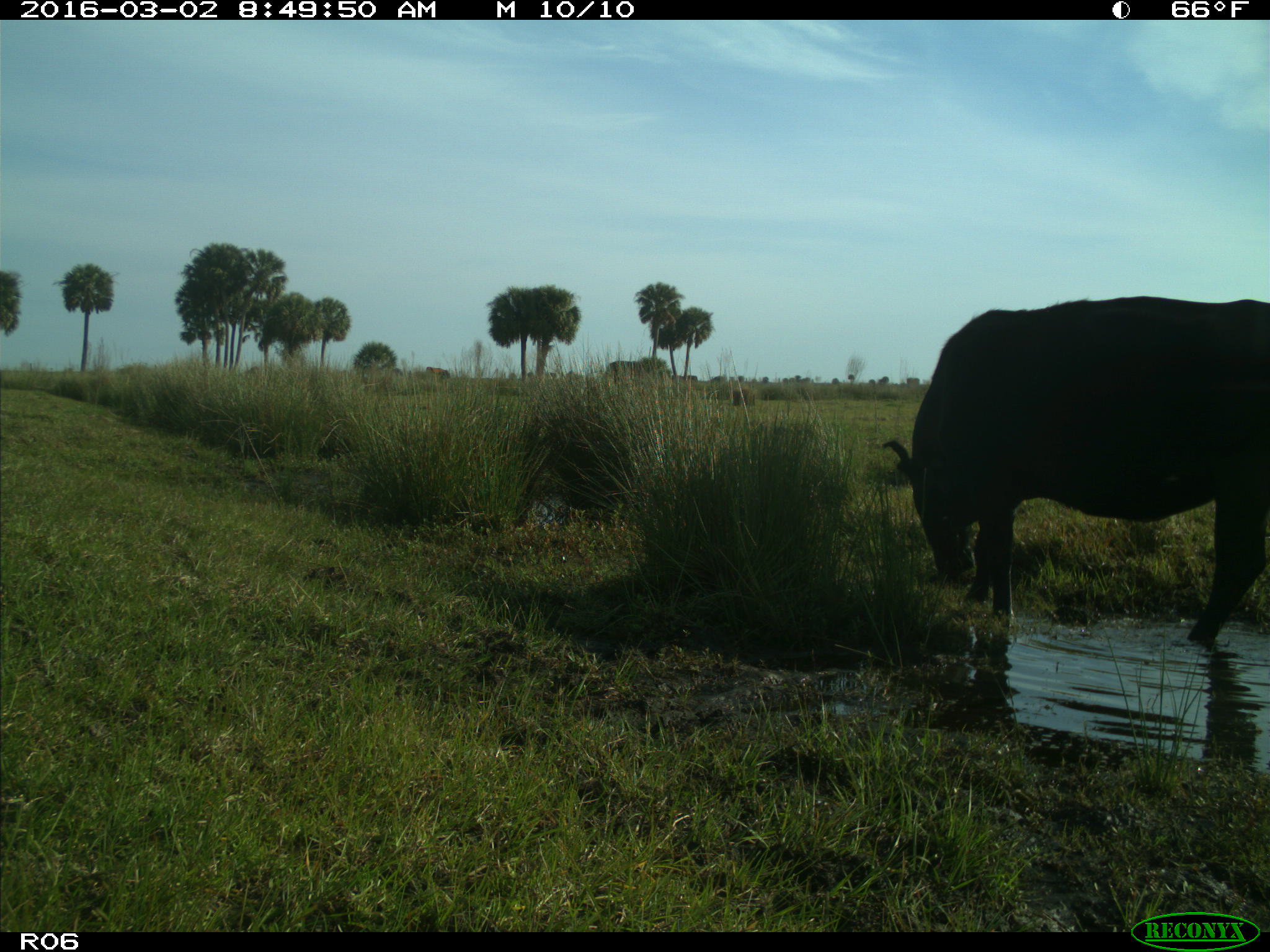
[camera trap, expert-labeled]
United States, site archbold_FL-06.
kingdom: Animalia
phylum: Chordata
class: Mammalia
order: Artiodactyla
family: Bovidae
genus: Bos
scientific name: Bos taurus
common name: domestic cow